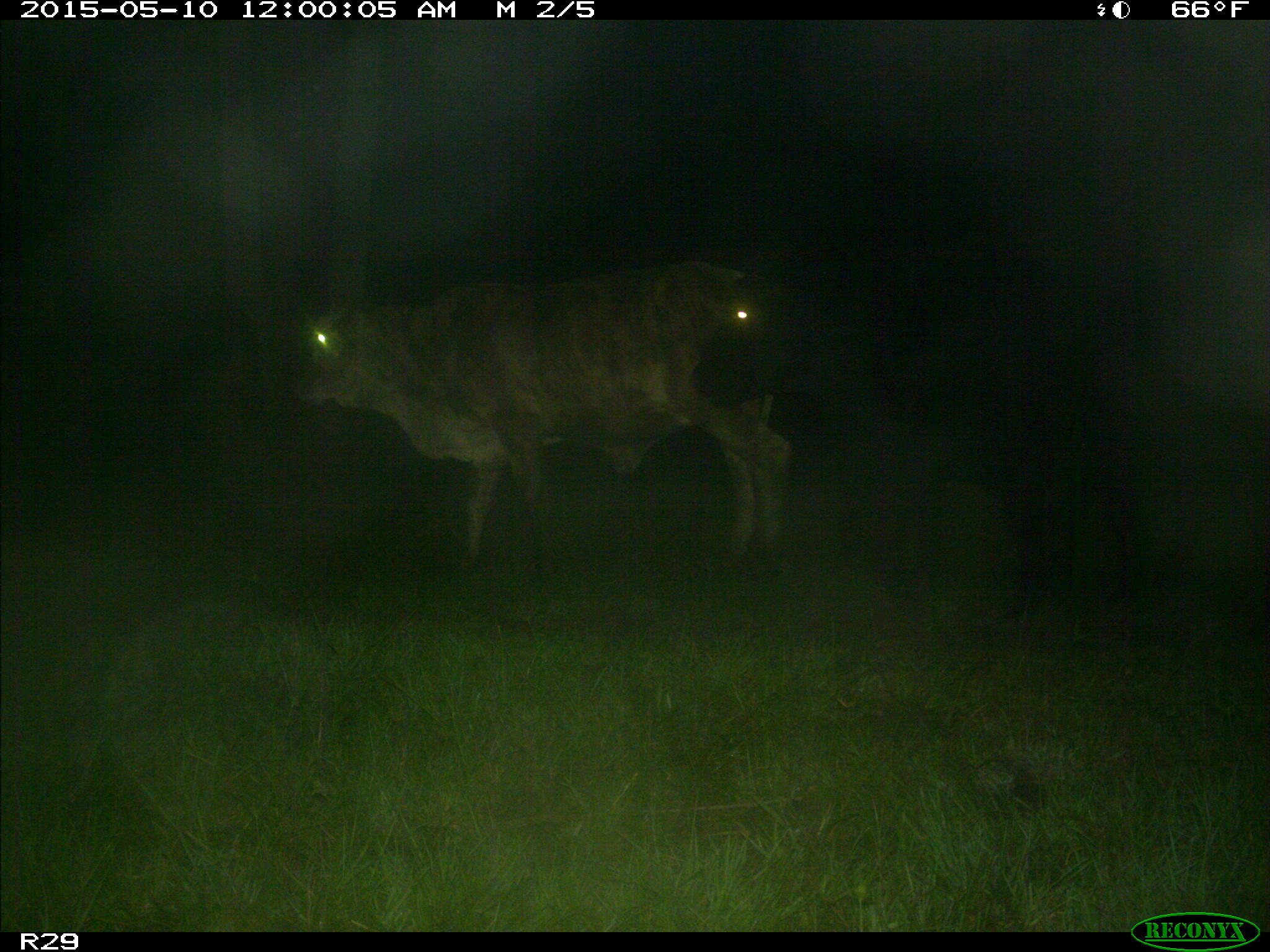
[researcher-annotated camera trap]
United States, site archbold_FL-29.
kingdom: Animalia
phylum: Chordata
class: Mammalia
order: Artiodactyla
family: Bovidae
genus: Bos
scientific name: Bos taurus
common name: domestic cow